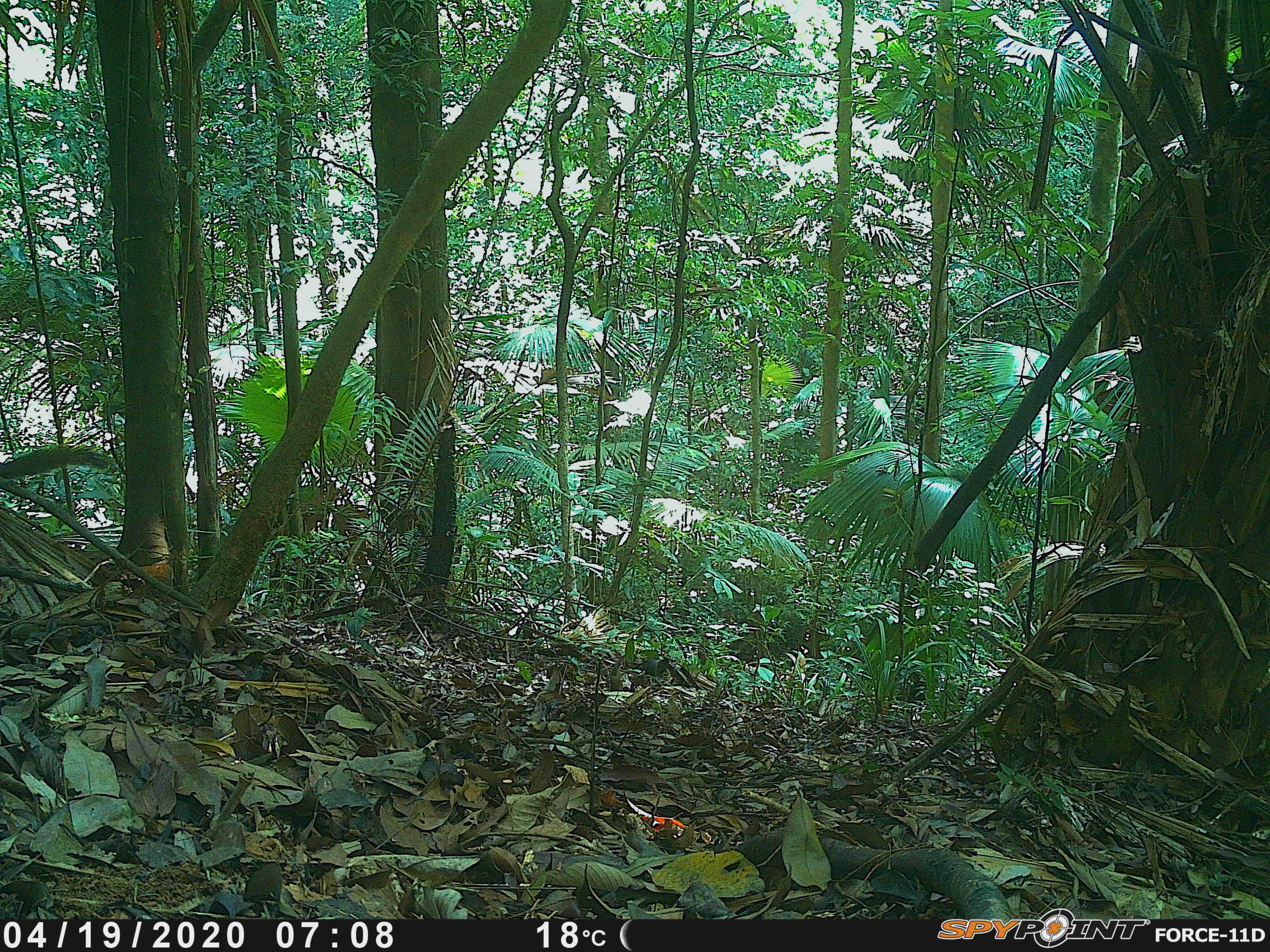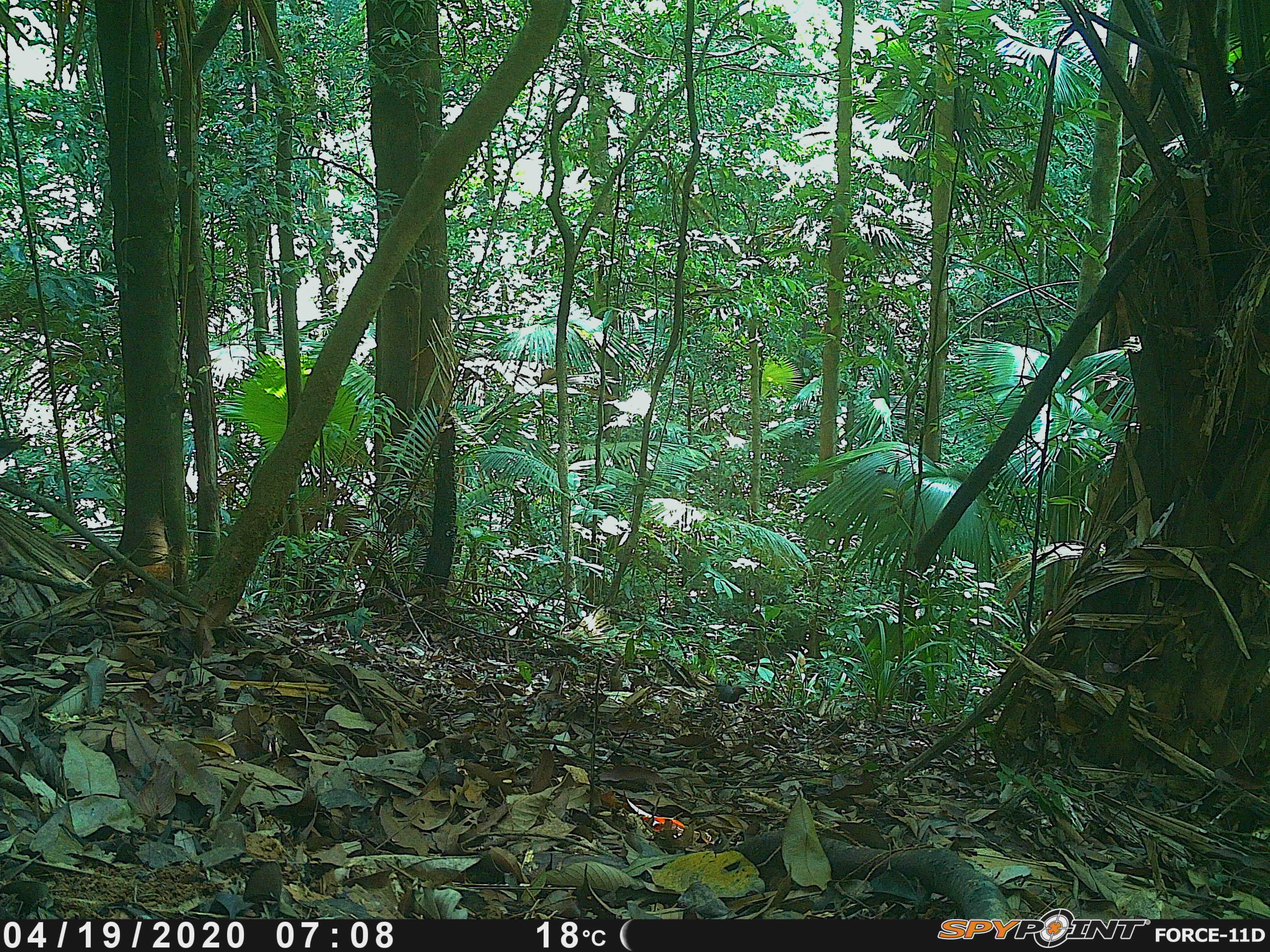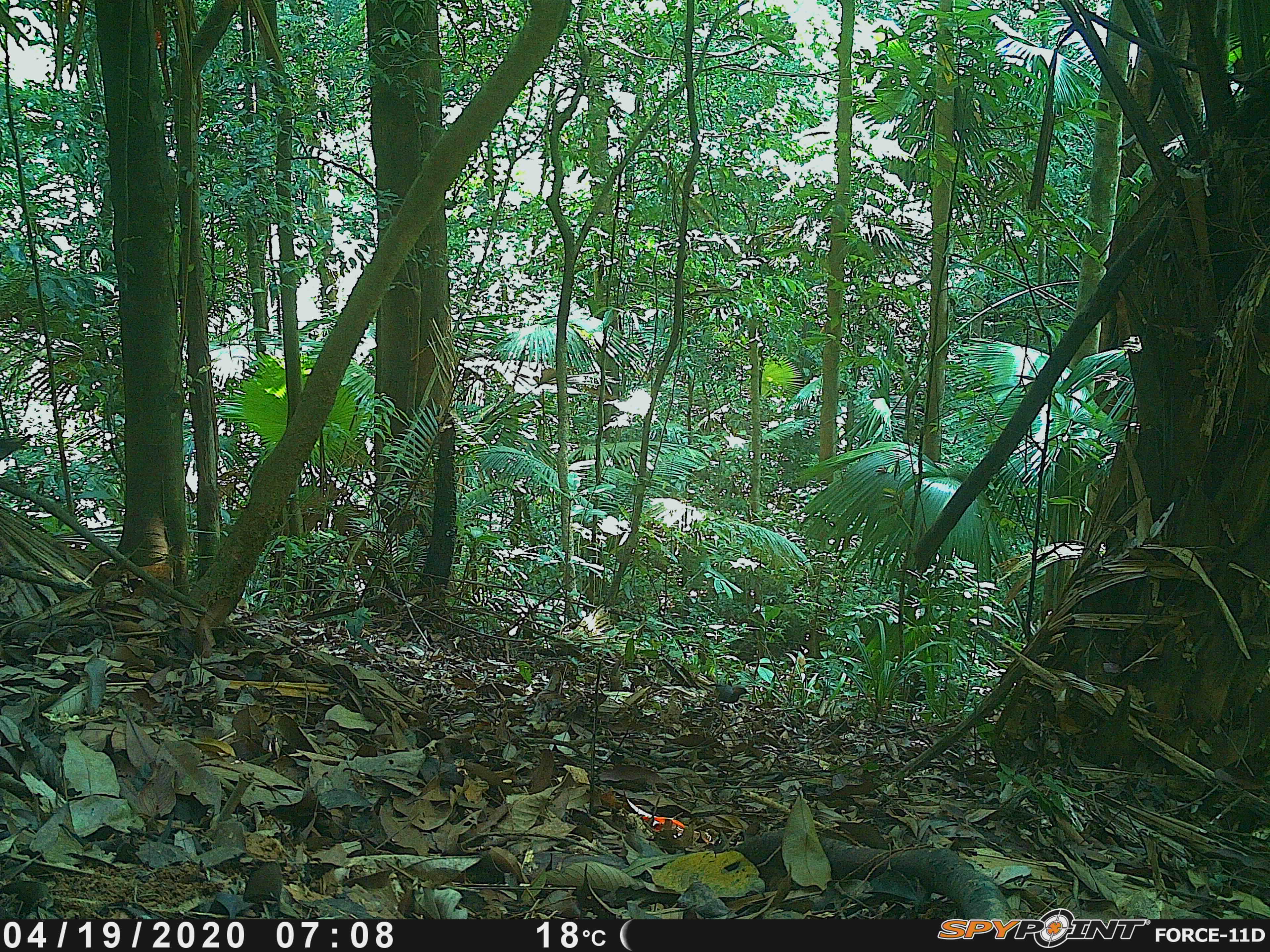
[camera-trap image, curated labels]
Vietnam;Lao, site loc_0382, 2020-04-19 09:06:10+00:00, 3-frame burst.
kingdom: Animalia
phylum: Chordata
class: Aves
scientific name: Aves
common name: bird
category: unidentified bird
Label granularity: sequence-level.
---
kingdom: Animalia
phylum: Chordata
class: Mammalia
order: Rodentia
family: Sciuridae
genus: Callosciurus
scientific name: Callosciurus erythraeus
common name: pallas's squirrel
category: pallass squirrel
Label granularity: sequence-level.